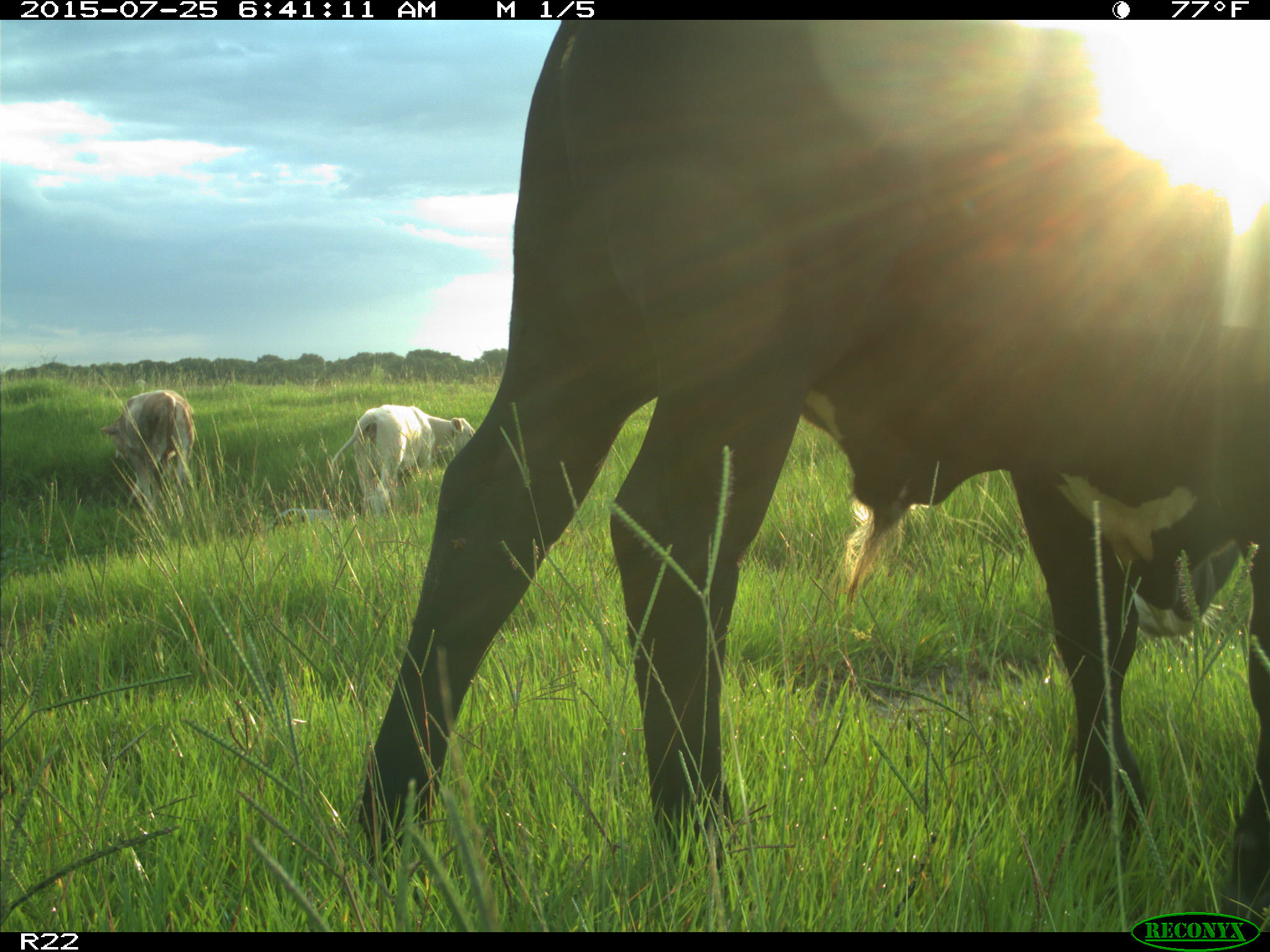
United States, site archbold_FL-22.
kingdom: Animalia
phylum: Chordata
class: Mammalia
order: Artiodactyla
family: Bovidae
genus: Bos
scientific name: Bos taurus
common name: domestic cow